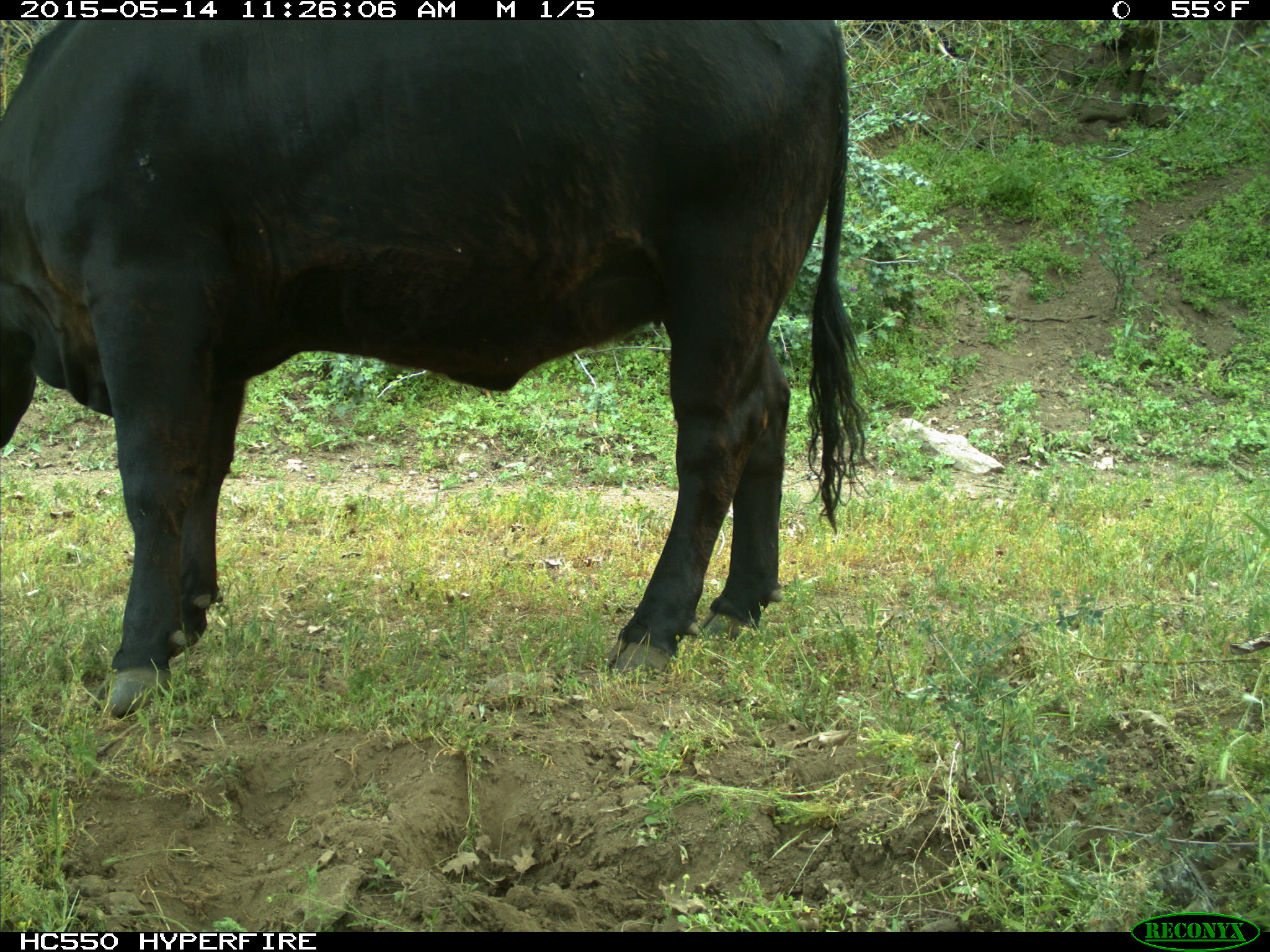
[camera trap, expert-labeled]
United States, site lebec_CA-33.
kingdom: Animalia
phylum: Chordata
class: Mammalia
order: Artiodactyla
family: Bovidae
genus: Bos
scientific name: Bos taurus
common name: domestic cow